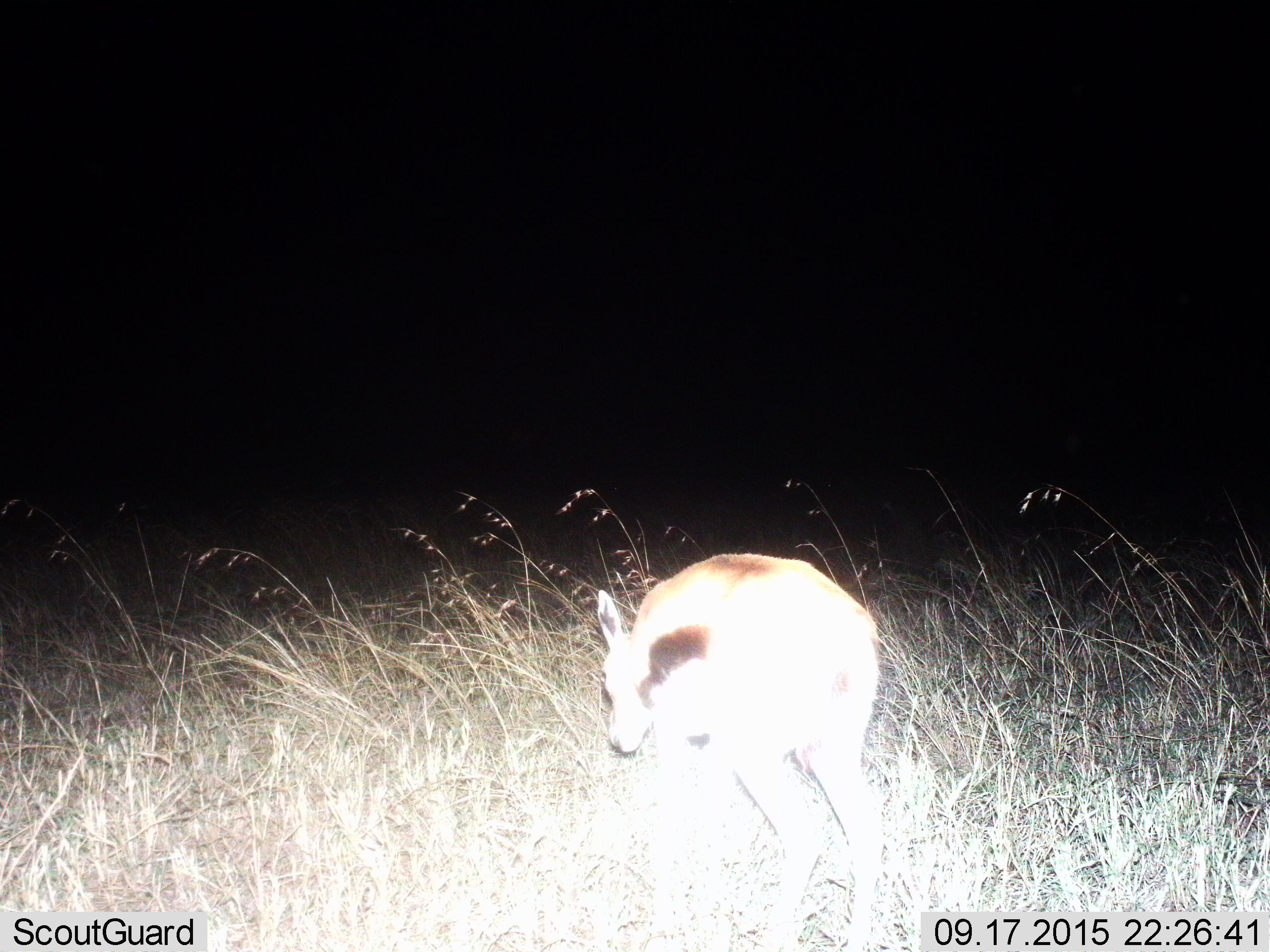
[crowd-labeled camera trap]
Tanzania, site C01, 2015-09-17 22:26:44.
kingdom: Animalia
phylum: Chordata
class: Mammalia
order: Artiodactyla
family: Bovidae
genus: Eudorcas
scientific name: Eudorcas thomsonii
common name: thomson's gazelle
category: gazellethomsons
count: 1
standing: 40%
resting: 0%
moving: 10%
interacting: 0%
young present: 20%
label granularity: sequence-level